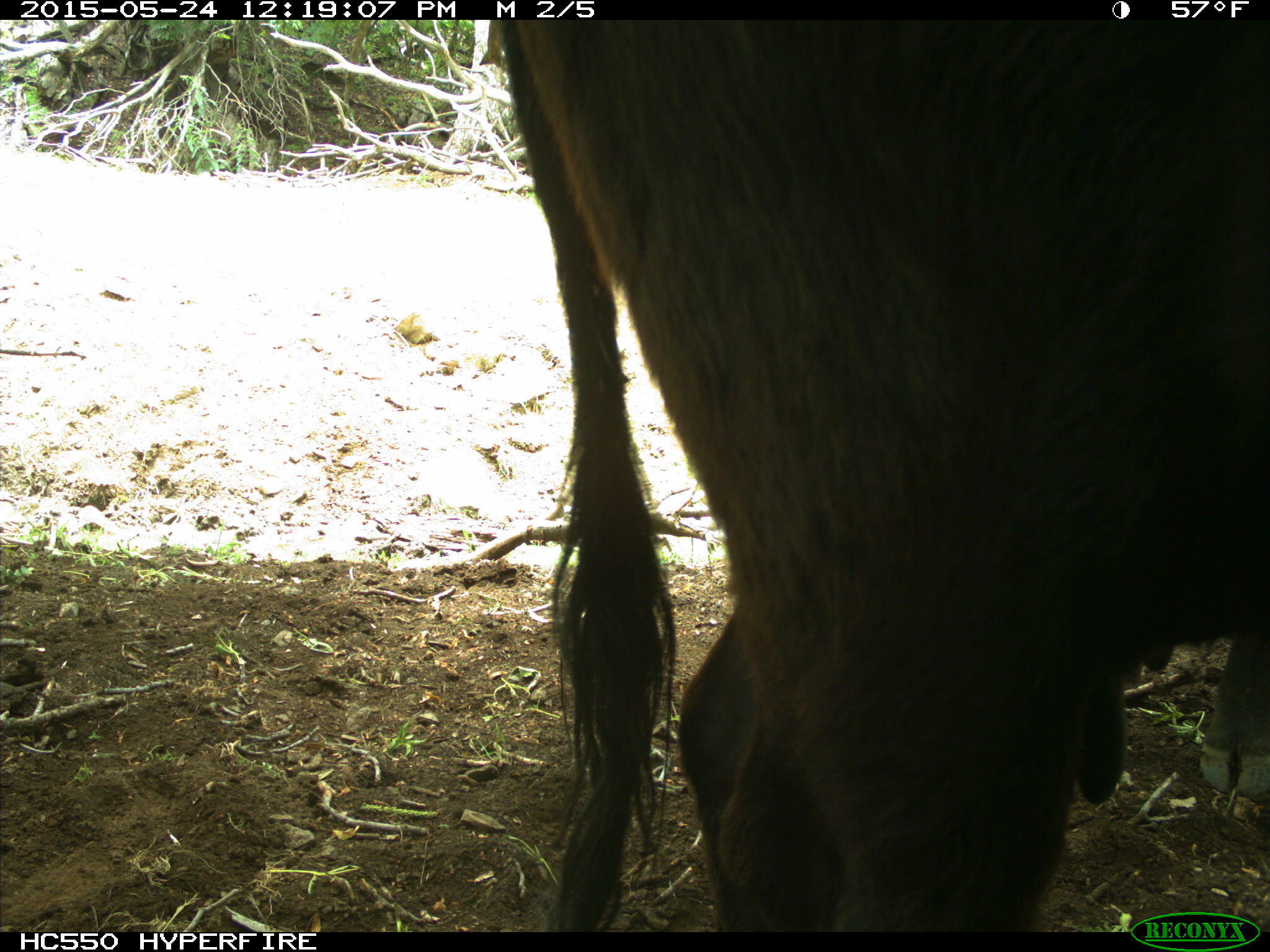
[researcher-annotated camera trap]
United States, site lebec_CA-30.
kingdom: Animalia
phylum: Chordata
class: Mammalia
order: Artiodactyla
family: Bovidae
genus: Bos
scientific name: Bos taurus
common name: domestic cow